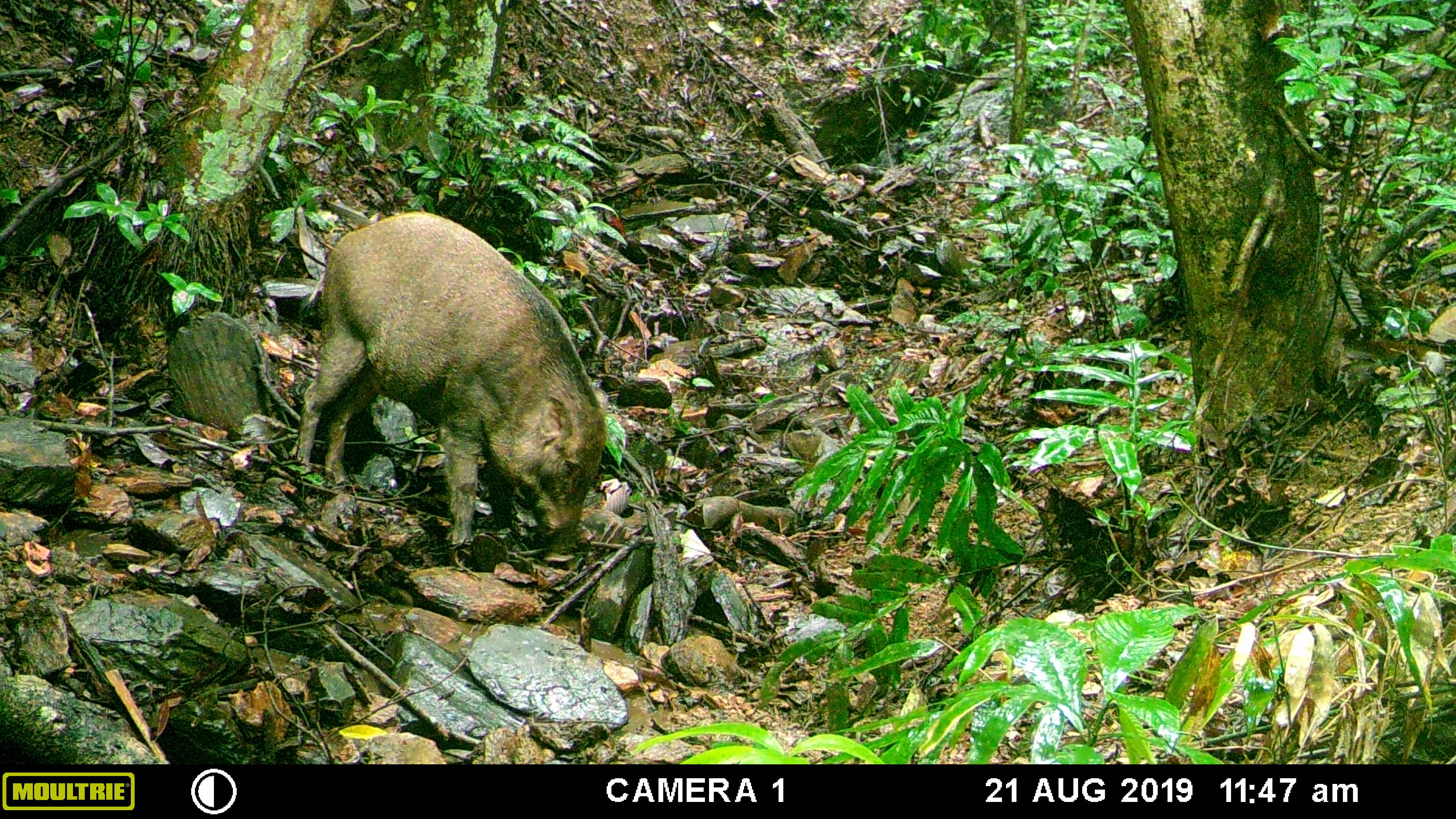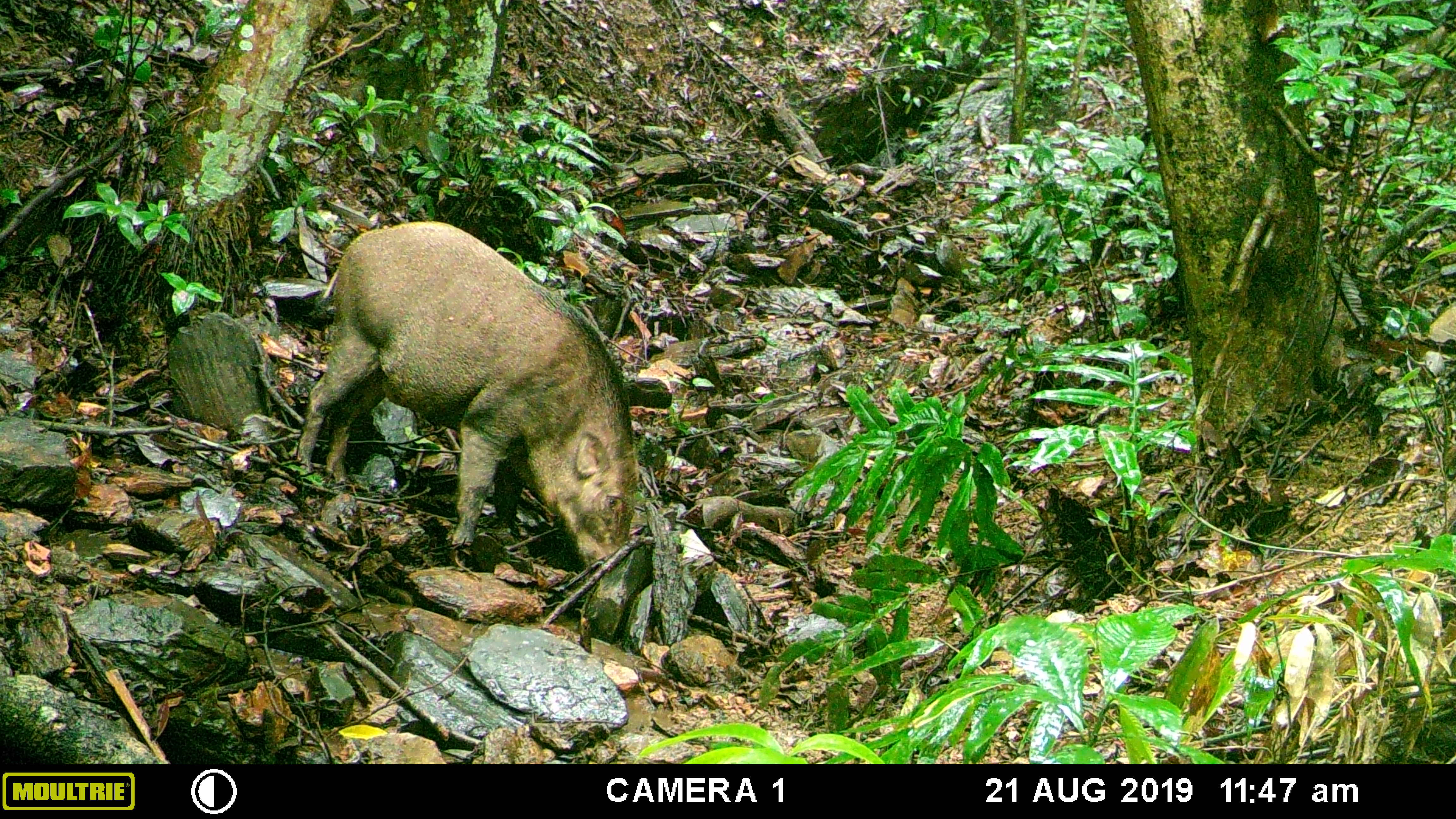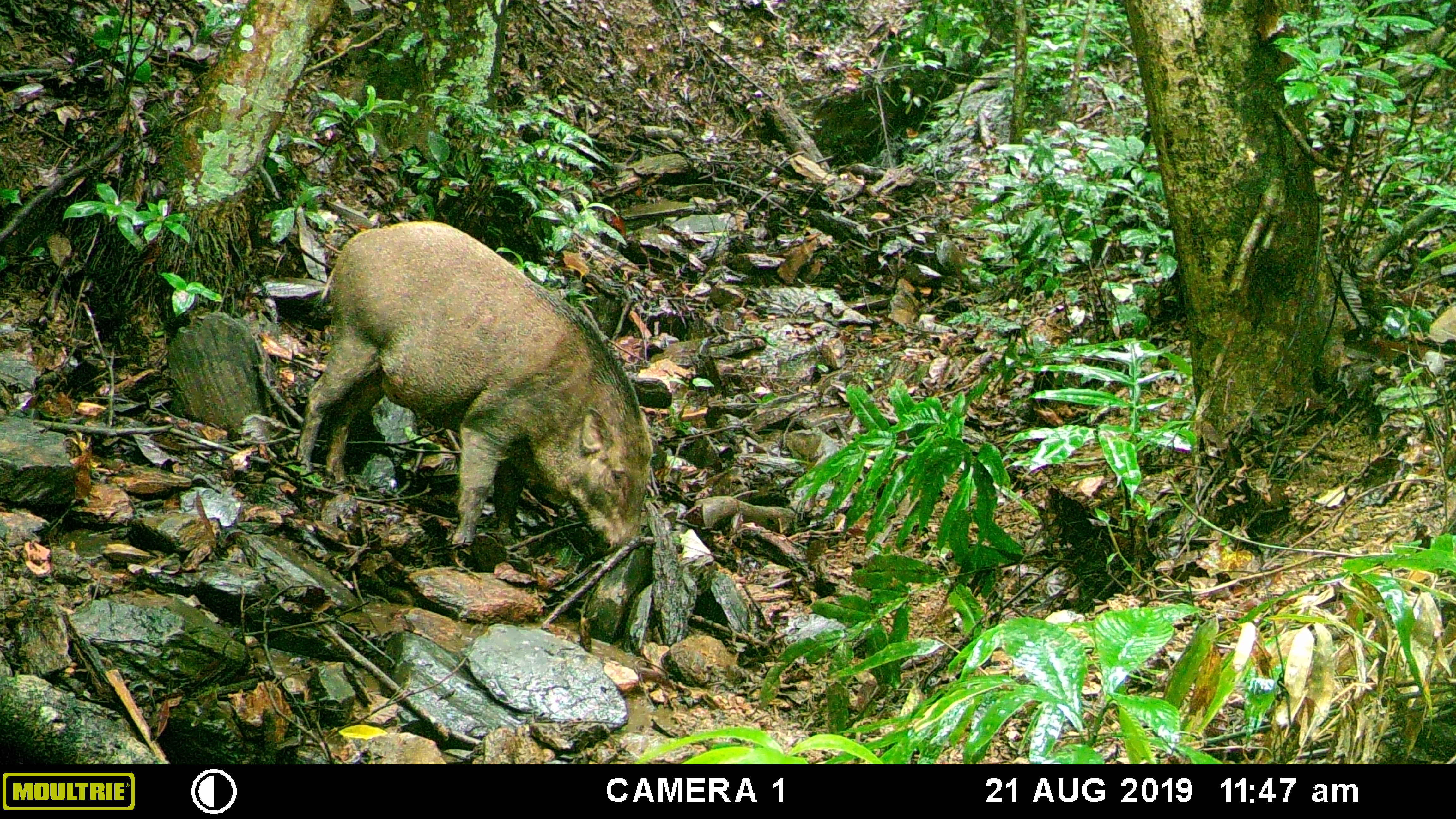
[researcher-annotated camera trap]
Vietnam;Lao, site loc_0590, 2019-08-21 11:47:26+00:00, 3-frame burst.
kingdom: Animalia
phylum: Chordata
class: Mammalia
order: Artiodactyla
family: Suidae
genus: Sus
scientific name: Sus scrofa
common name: eurasian wild pig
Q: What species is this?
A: Eurasian wild pig (Sus scrofa).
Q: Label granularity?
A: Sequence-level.